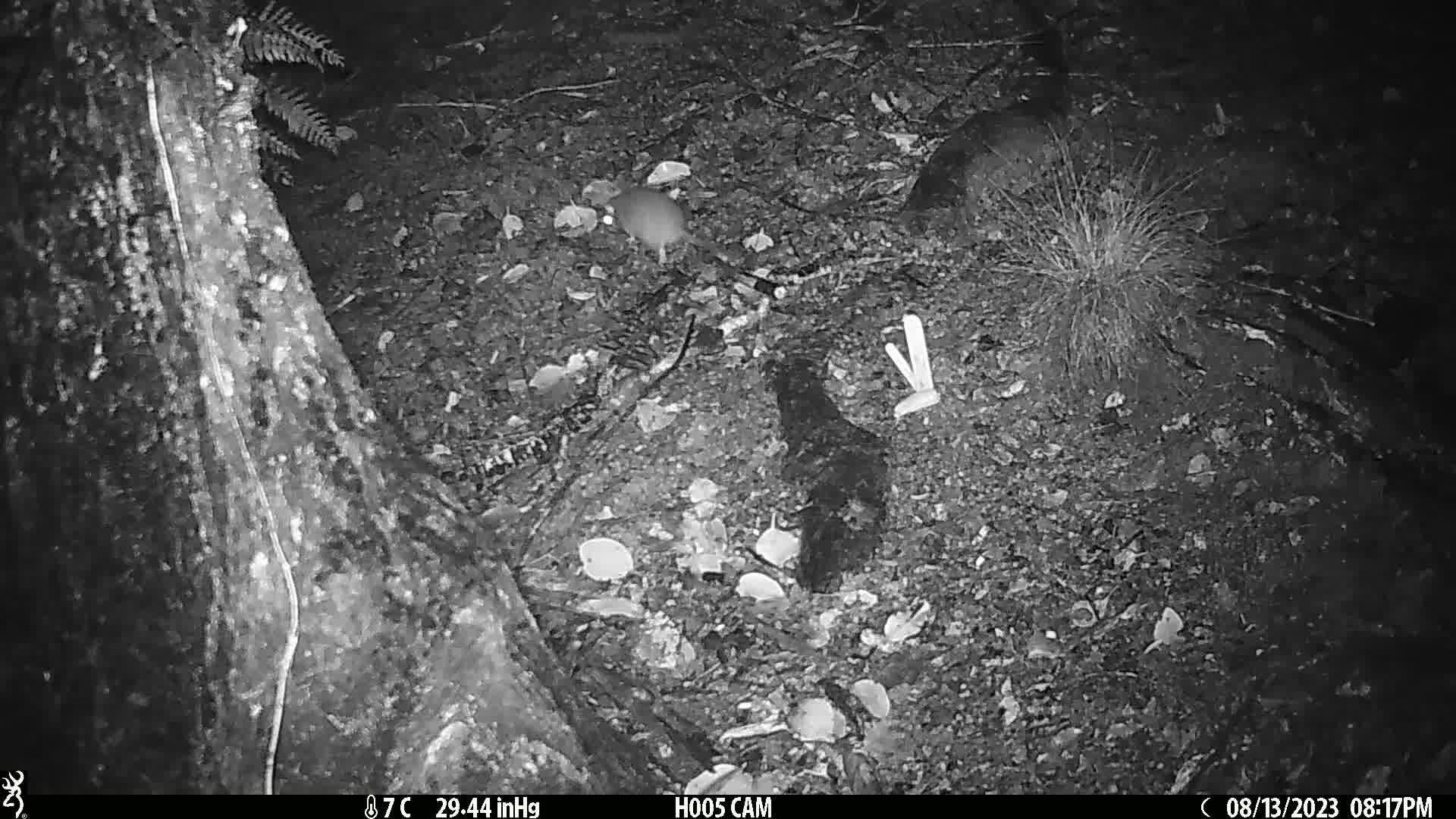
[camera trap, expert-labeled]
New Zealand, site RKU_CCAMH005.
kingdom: Animalia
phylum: Chordata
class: Mammalia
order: Rodentia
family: Muridae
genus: Rattus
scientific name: Rattus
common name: rat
Rat (Rattus).